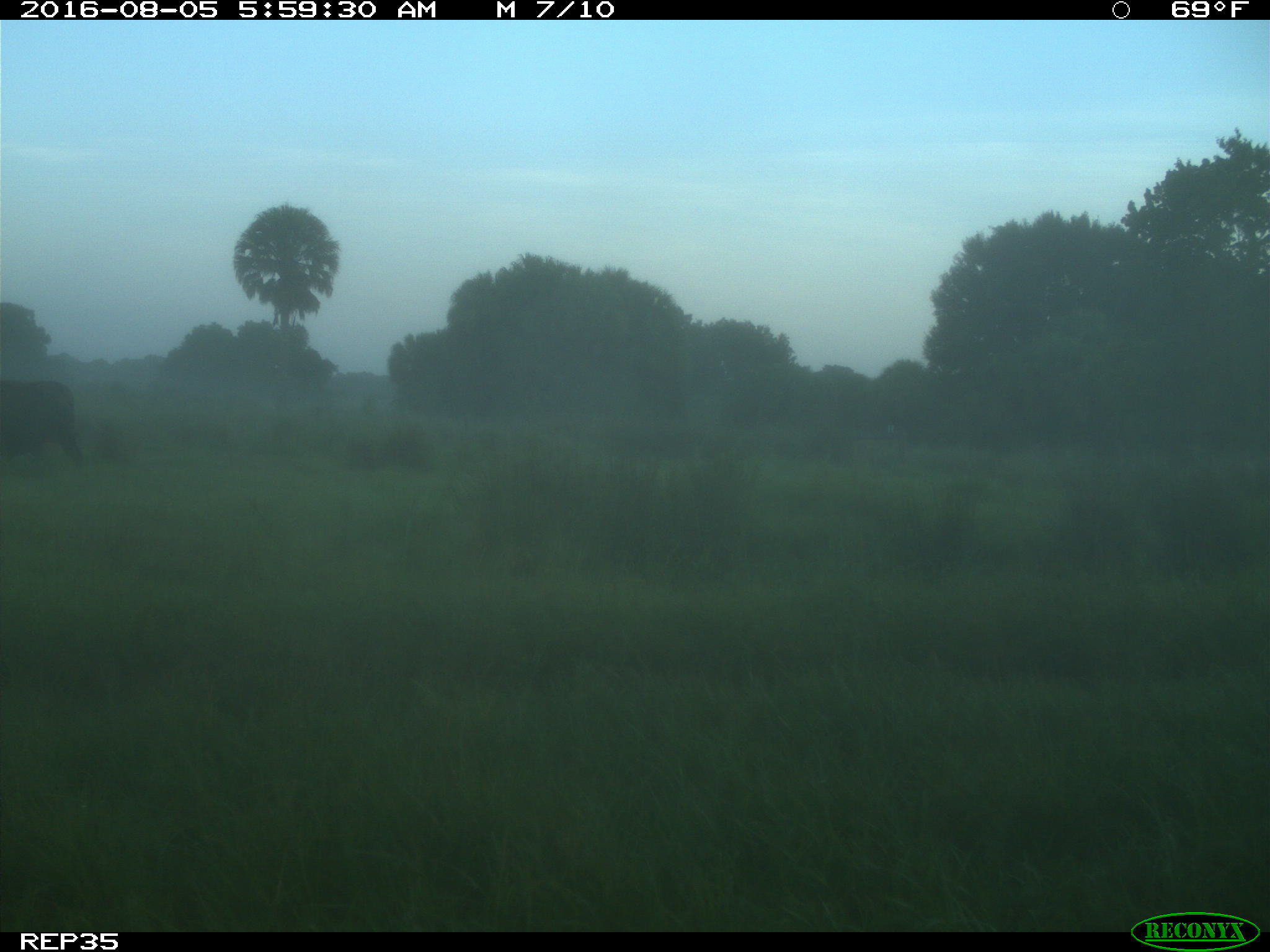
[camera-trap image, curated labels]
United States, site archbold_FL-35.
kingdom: Animalia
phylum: Chordata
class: Mammalia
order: Artiodactyla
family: Bovidae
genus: Bos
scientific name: Bos taurus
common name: domestic cow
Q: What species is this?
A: Bos taurus (domestic cow).